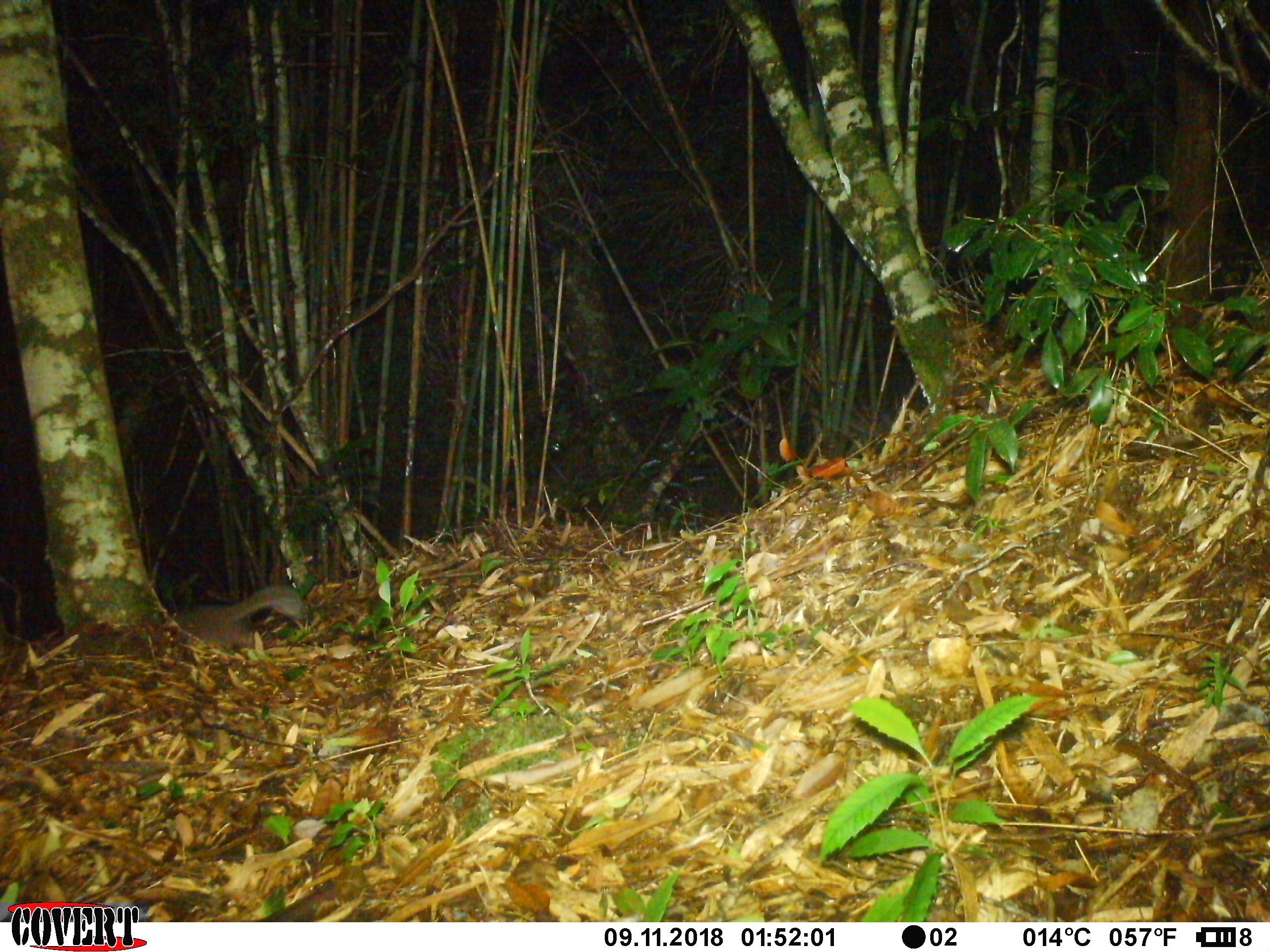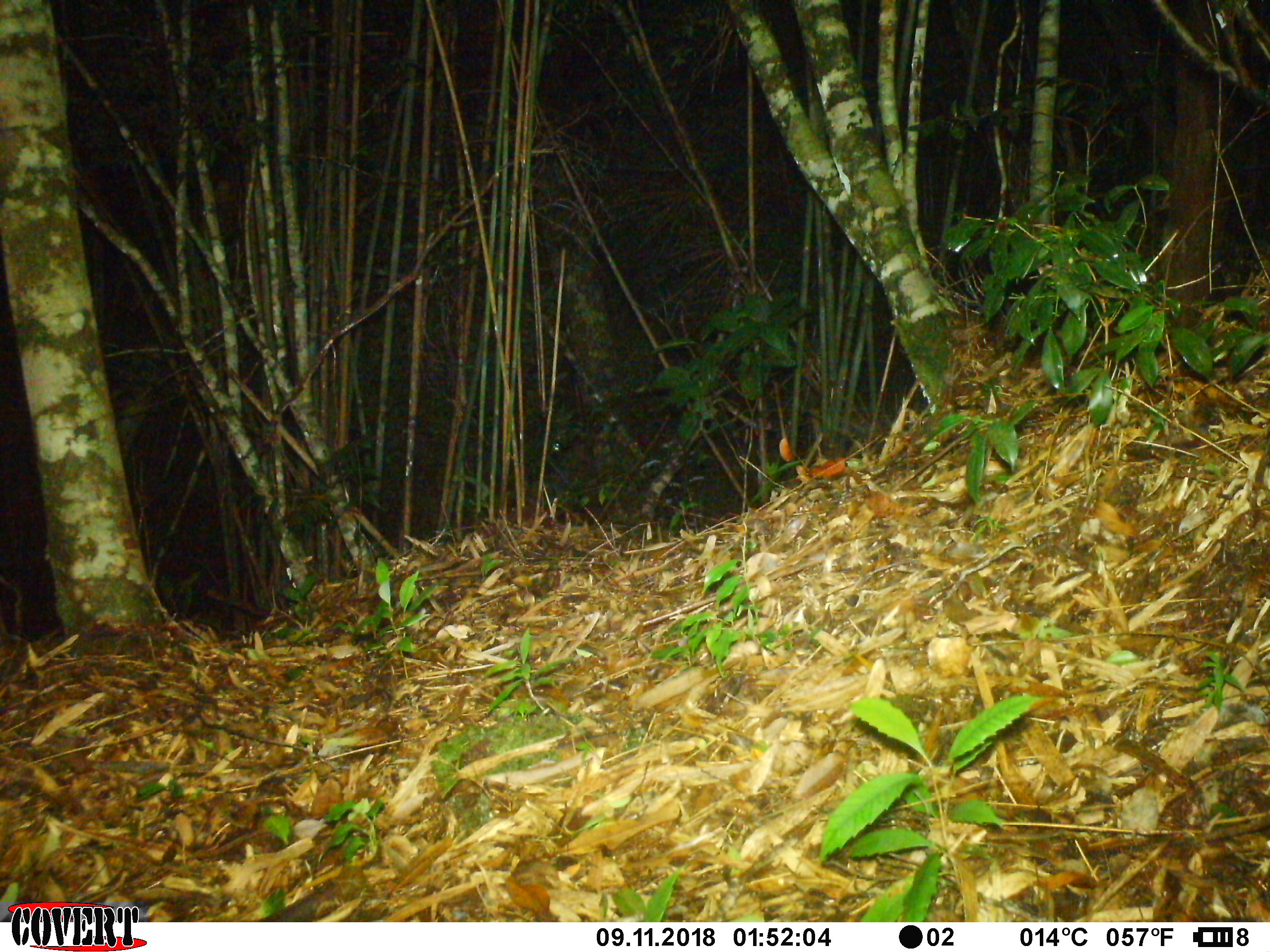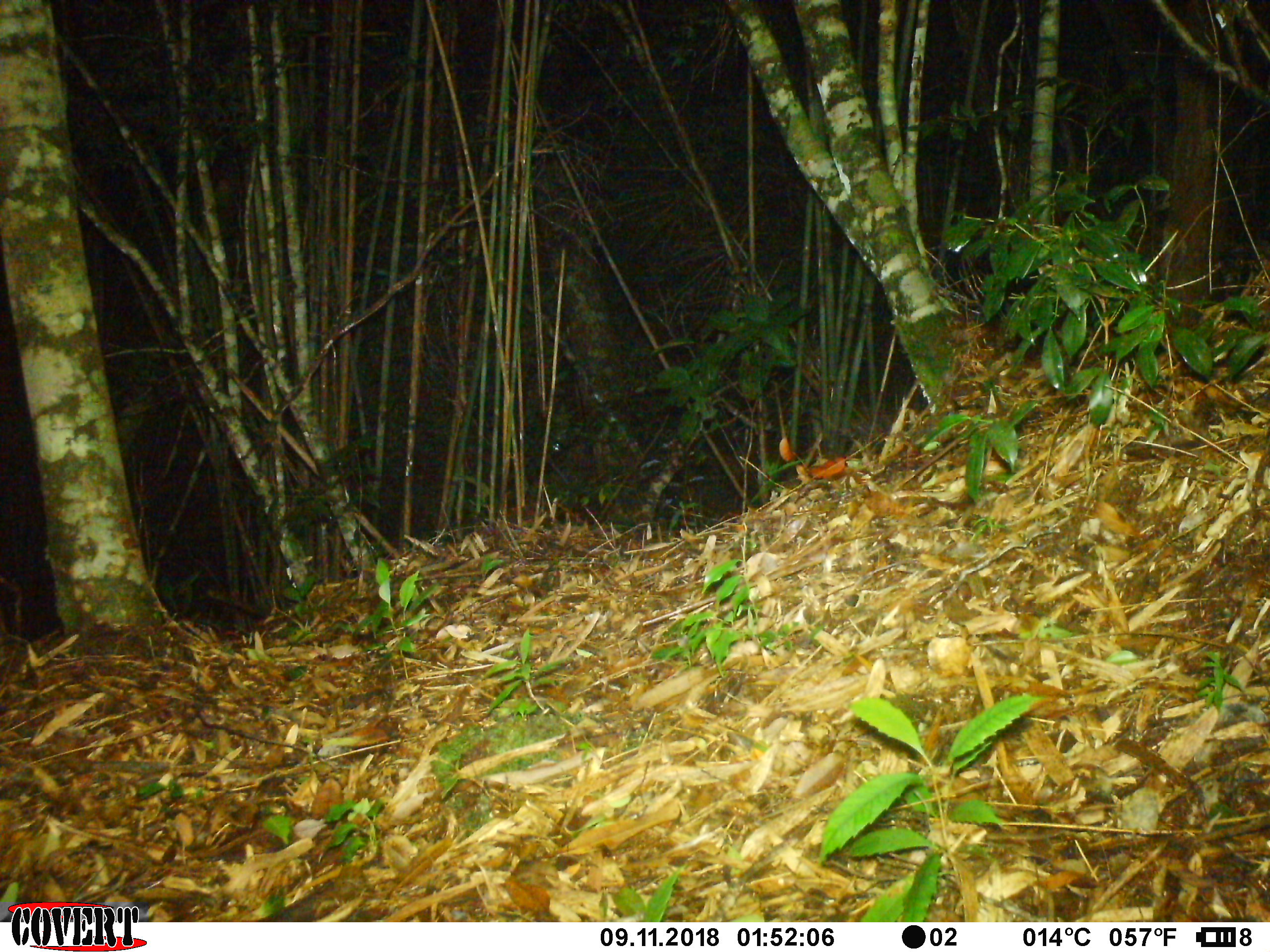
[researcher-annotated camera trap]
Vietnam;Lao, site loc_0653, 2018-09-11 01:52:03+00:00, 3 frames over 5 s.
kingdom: Animalia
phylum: Chordata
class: Mammalia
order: Carnivora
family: Mustelidae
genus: Melogale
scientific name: Melogale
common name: ferret badger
Ferret badger (Melogale). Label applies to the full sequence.